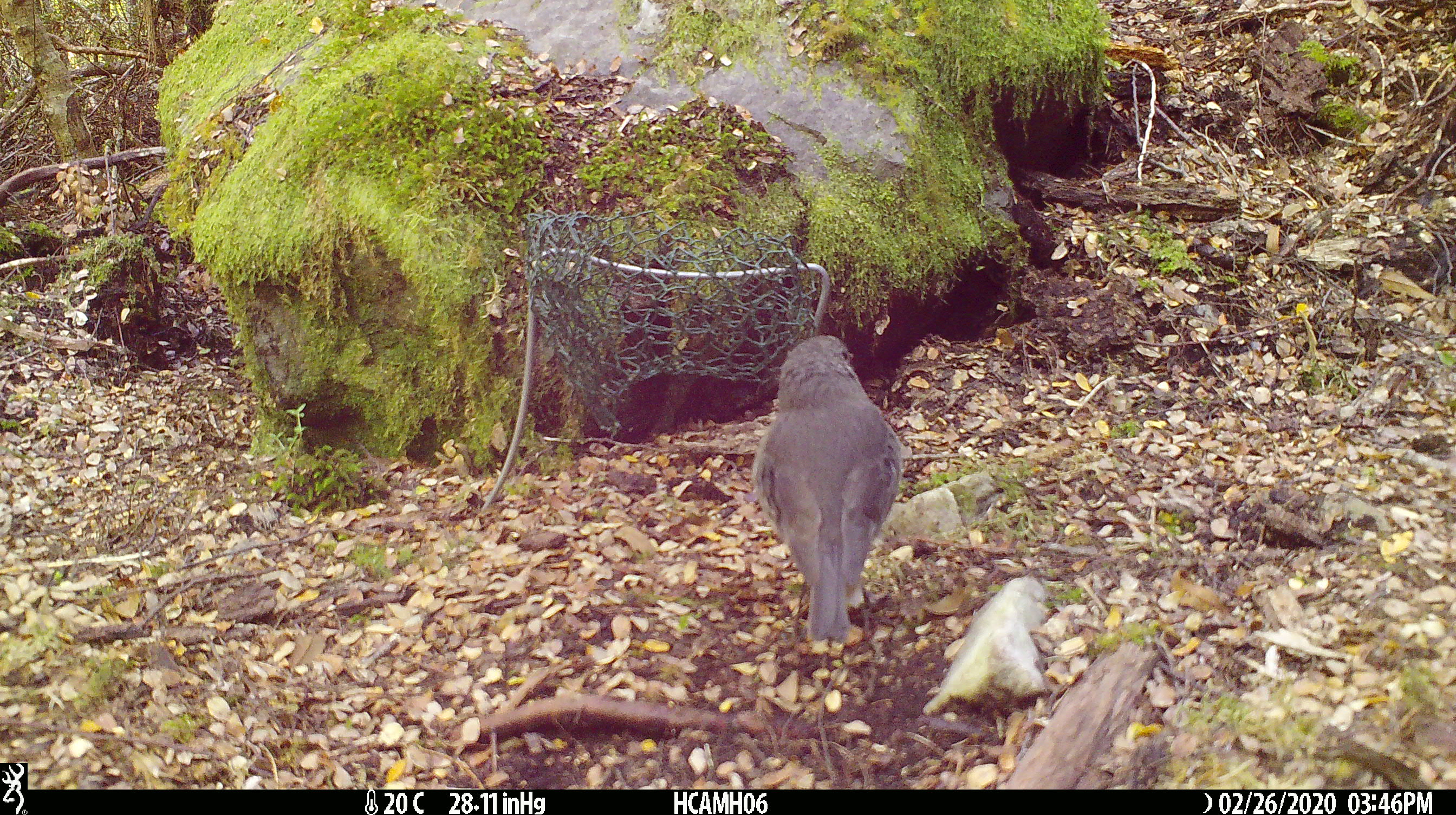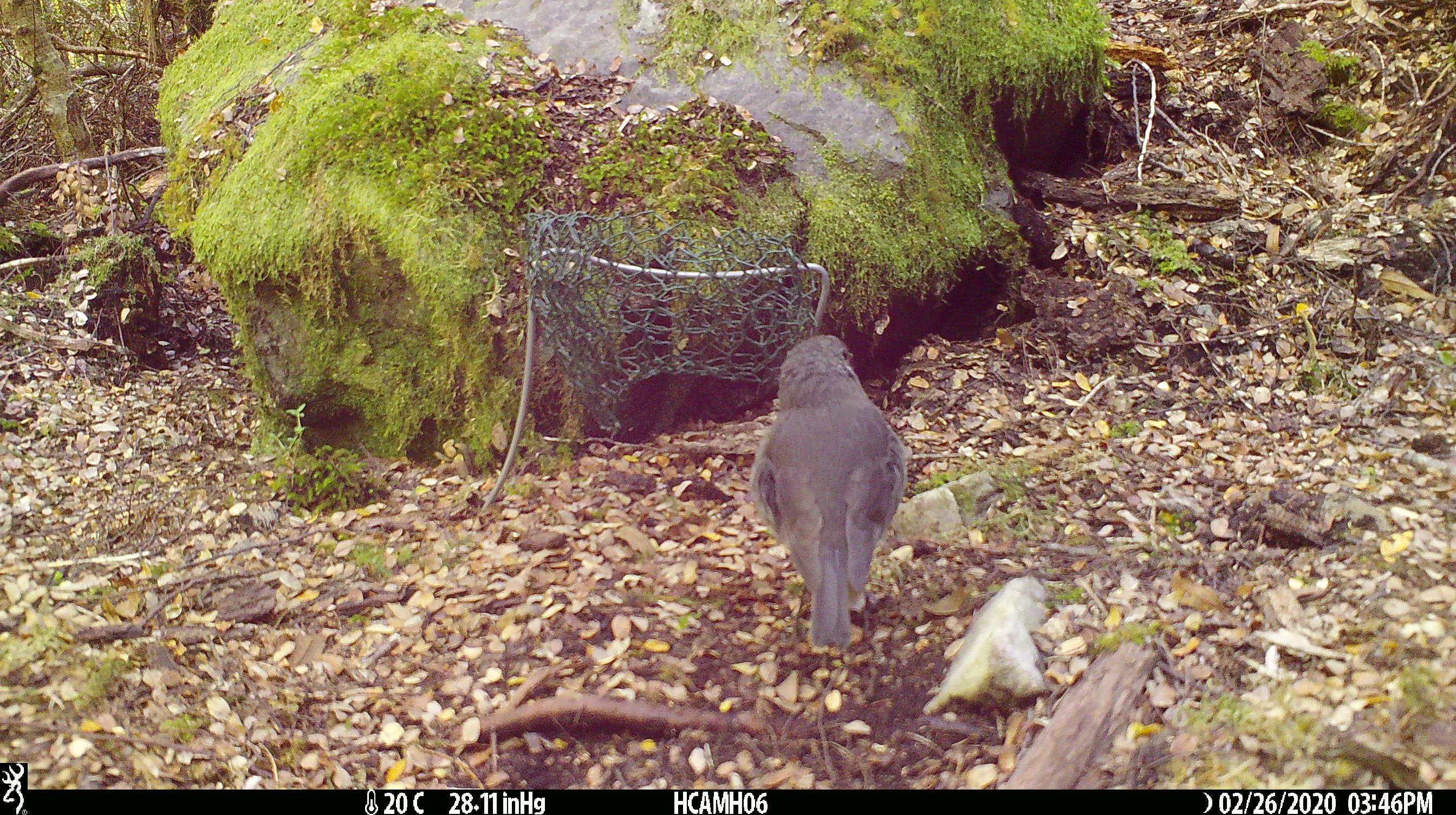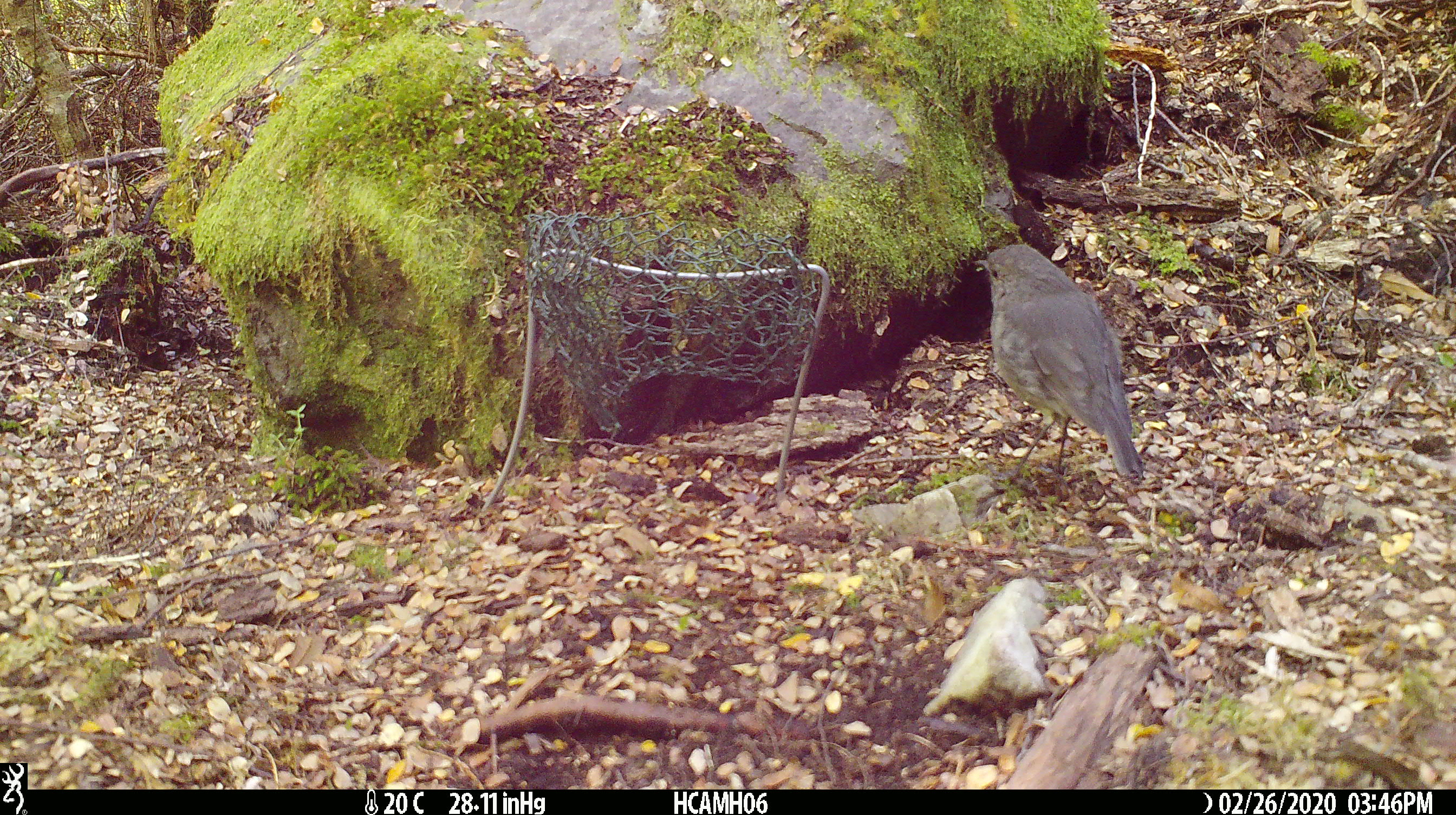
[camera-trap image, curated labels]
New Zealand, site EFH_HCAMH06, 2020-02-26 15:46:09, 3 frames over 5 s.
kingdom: Animalia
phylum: Chordata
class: Mammalia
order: Rodentia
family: Muridae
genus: Mus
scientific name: Mus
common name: mouse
Mouse (Mus).